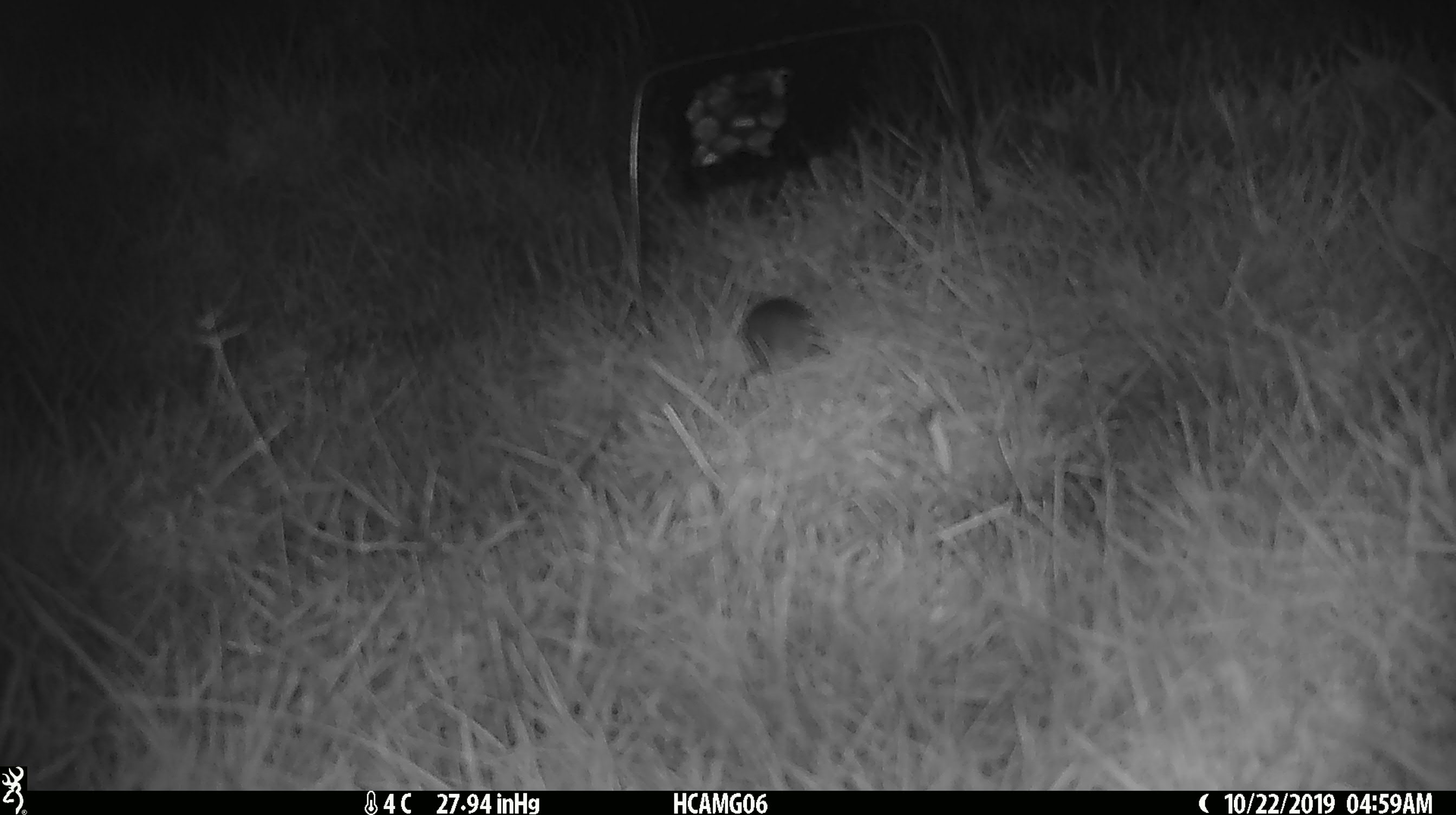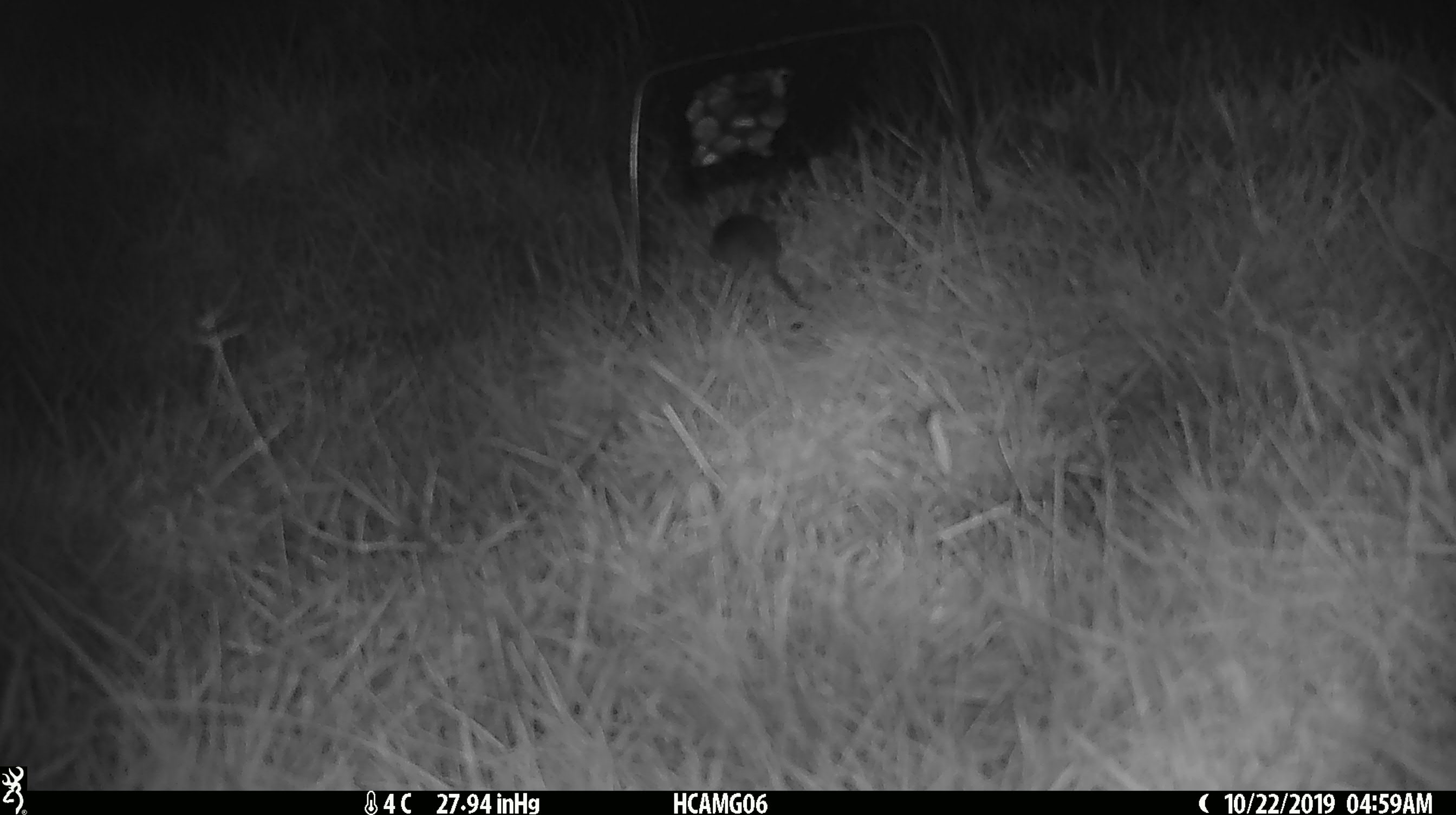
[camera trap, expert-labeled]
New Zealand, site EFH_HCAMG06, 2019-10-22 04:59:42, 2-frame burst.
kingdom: Animalia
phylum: Chordata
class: Mammalia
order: Rodentia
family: Muridae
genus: Mus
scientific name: Mus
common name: mouse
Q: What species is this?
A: Mouse (Mus).